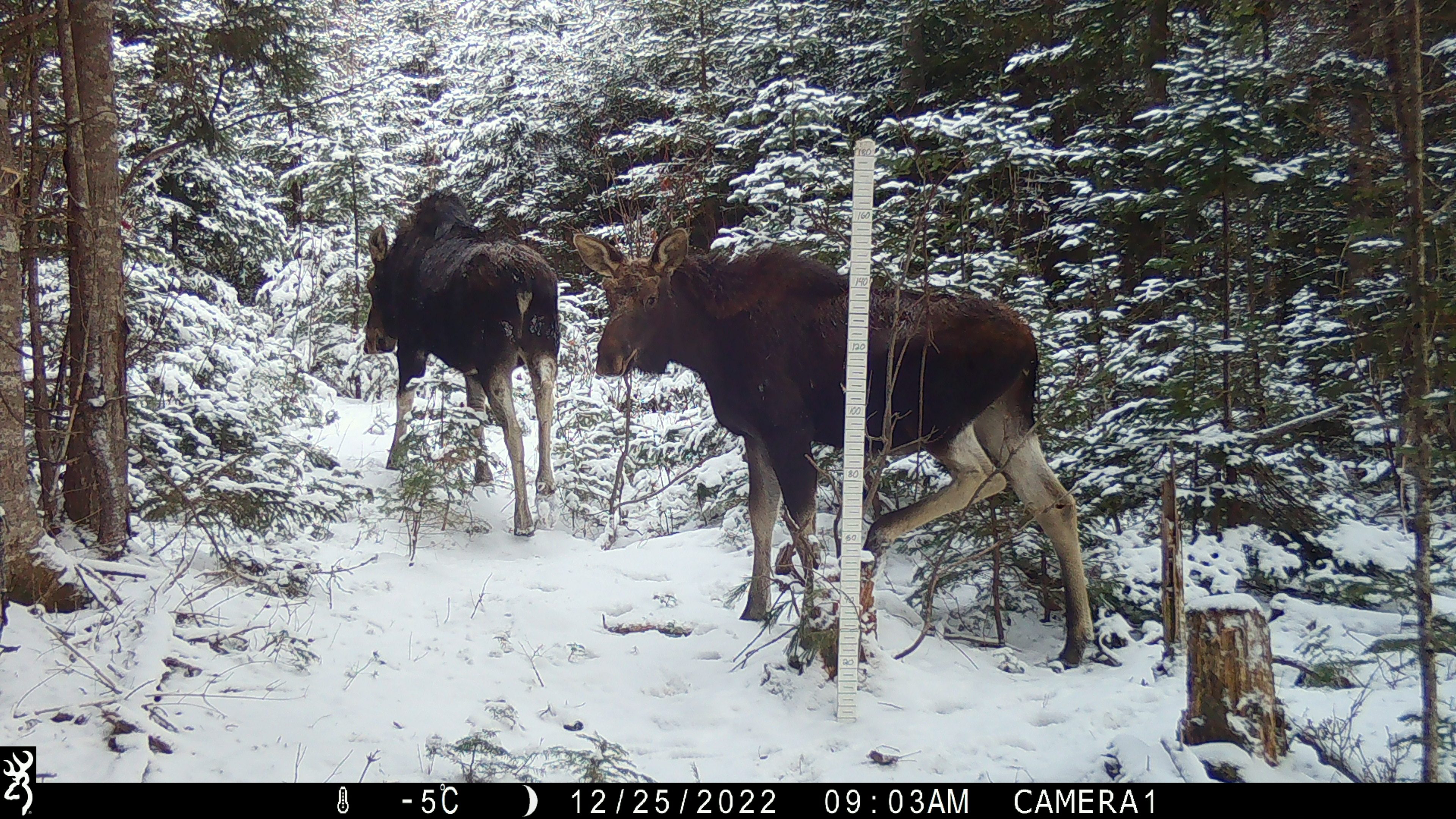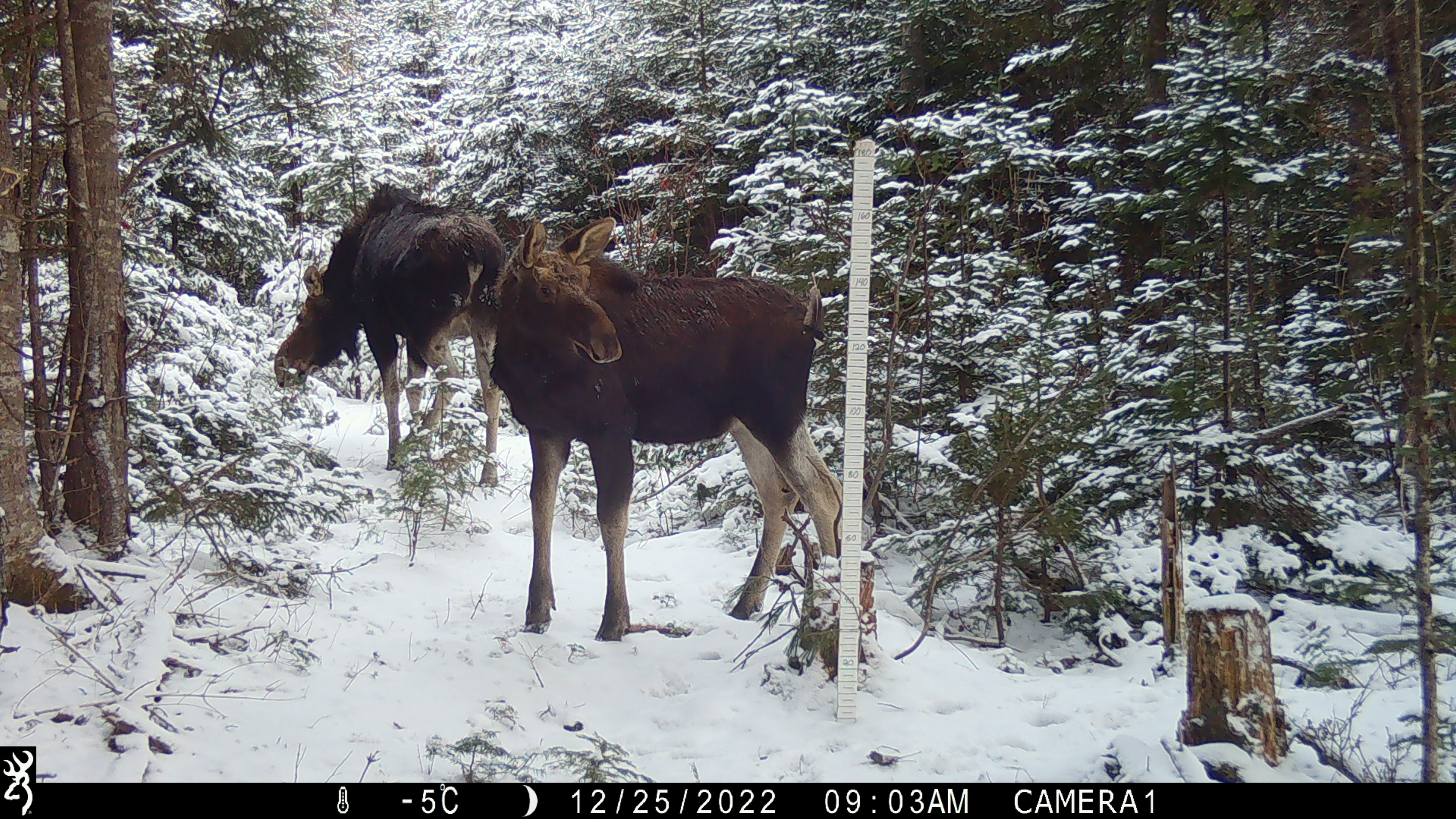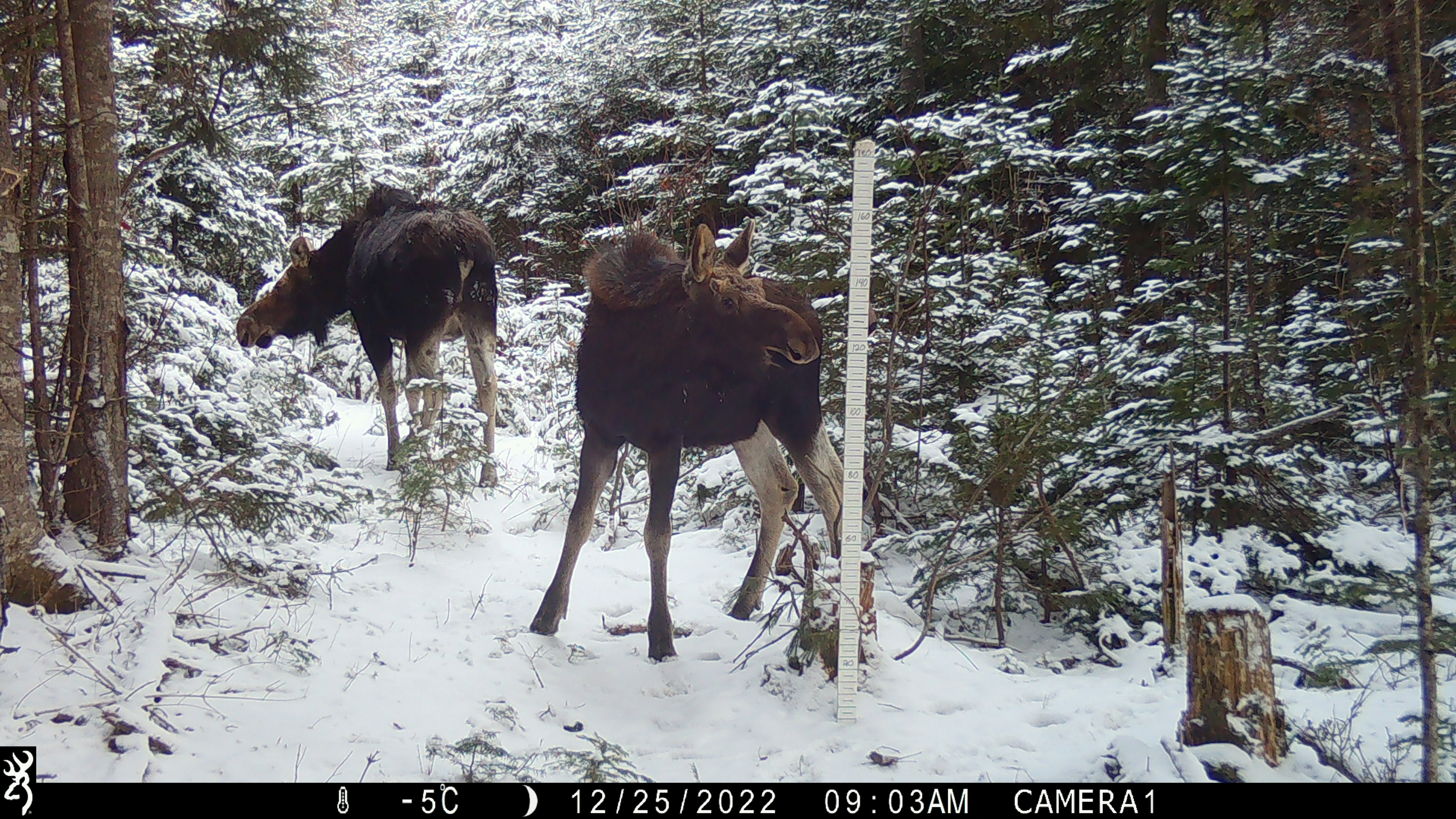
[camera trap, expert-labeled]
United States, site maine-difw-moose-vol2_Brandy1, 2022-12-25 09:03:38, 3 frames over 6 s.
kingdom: Animalia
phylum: Chordata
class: Mammalia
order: Artiodactyla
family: Cervidae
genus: Alces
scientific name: Alces alces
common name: moose